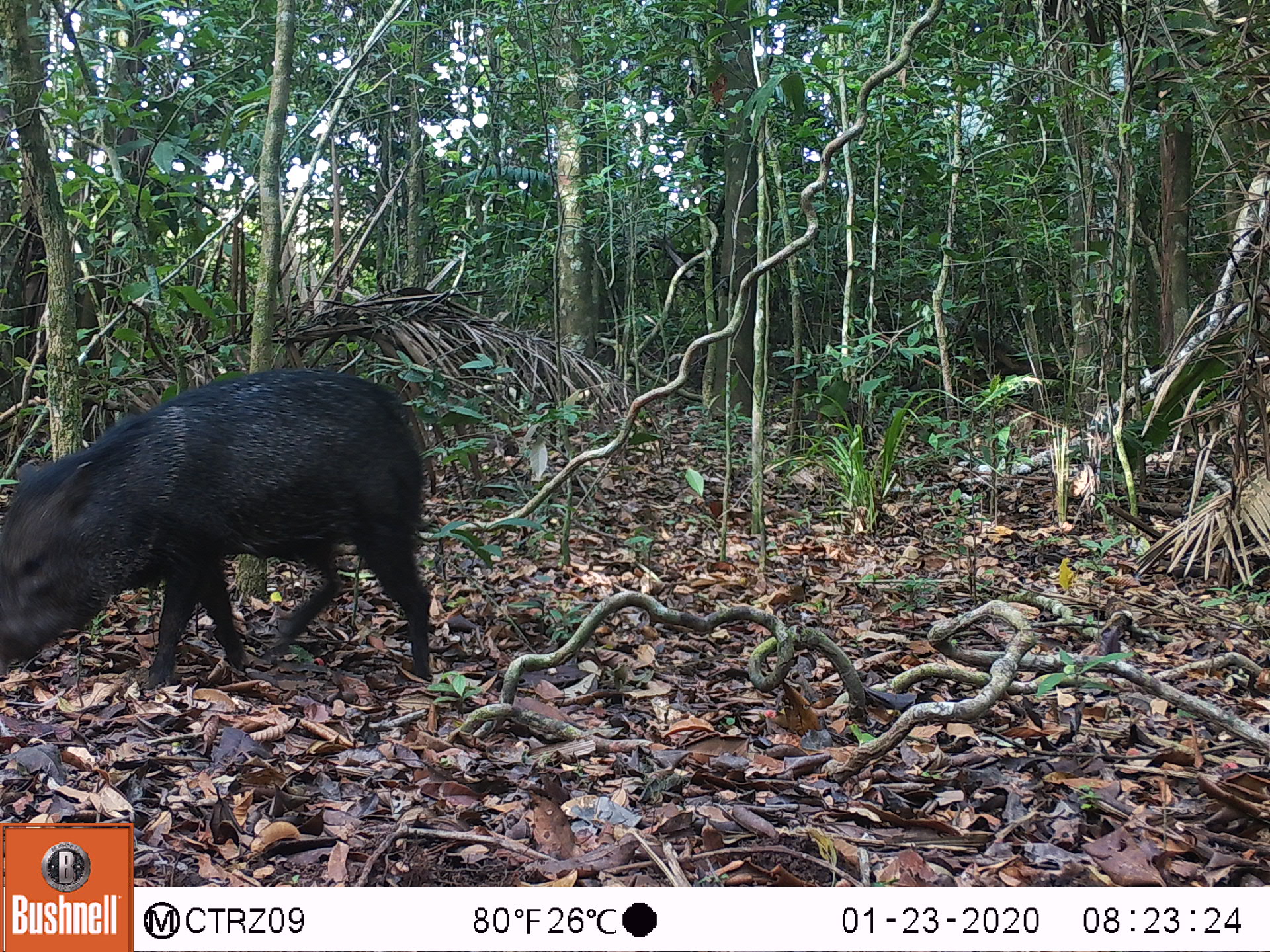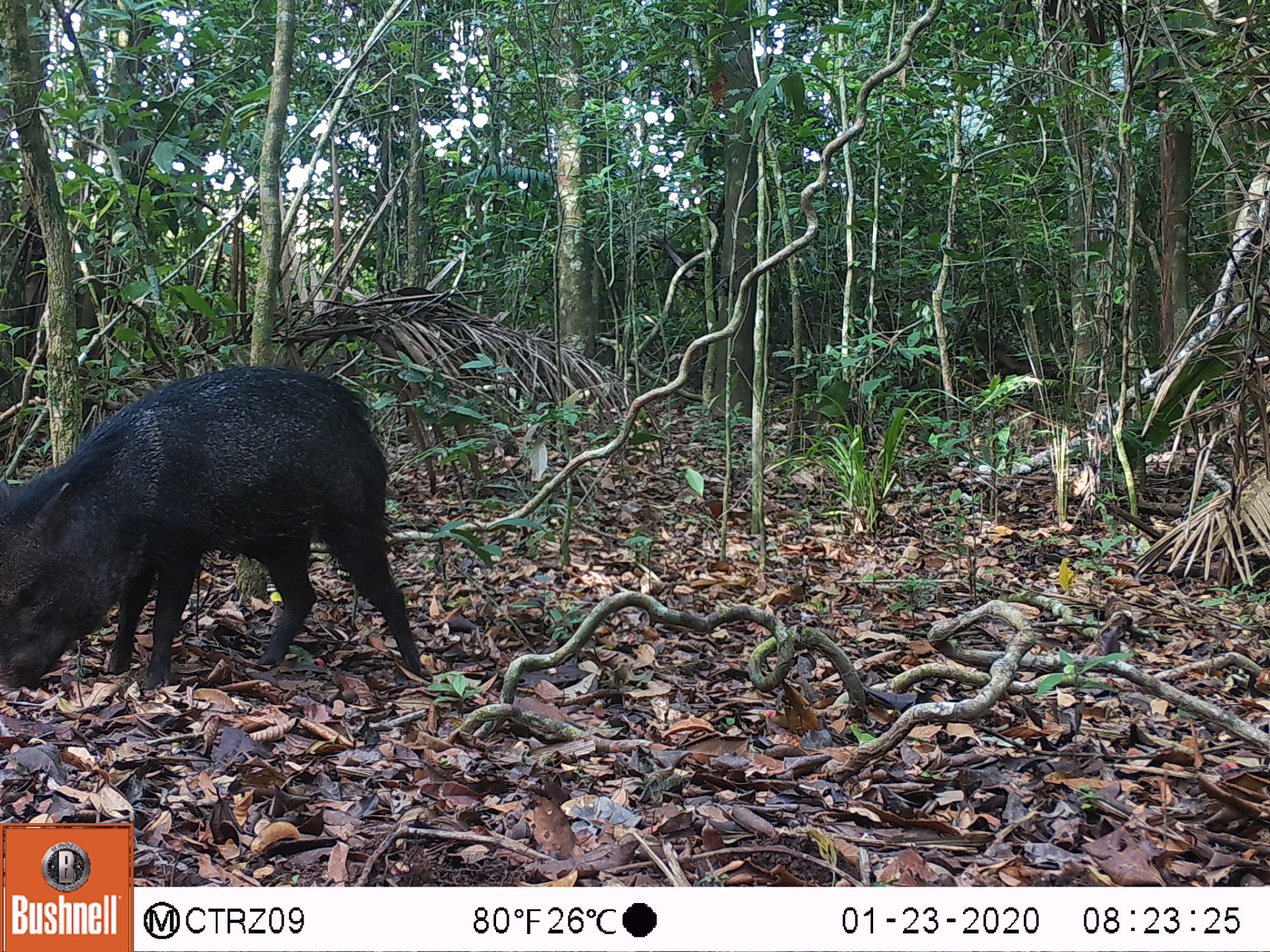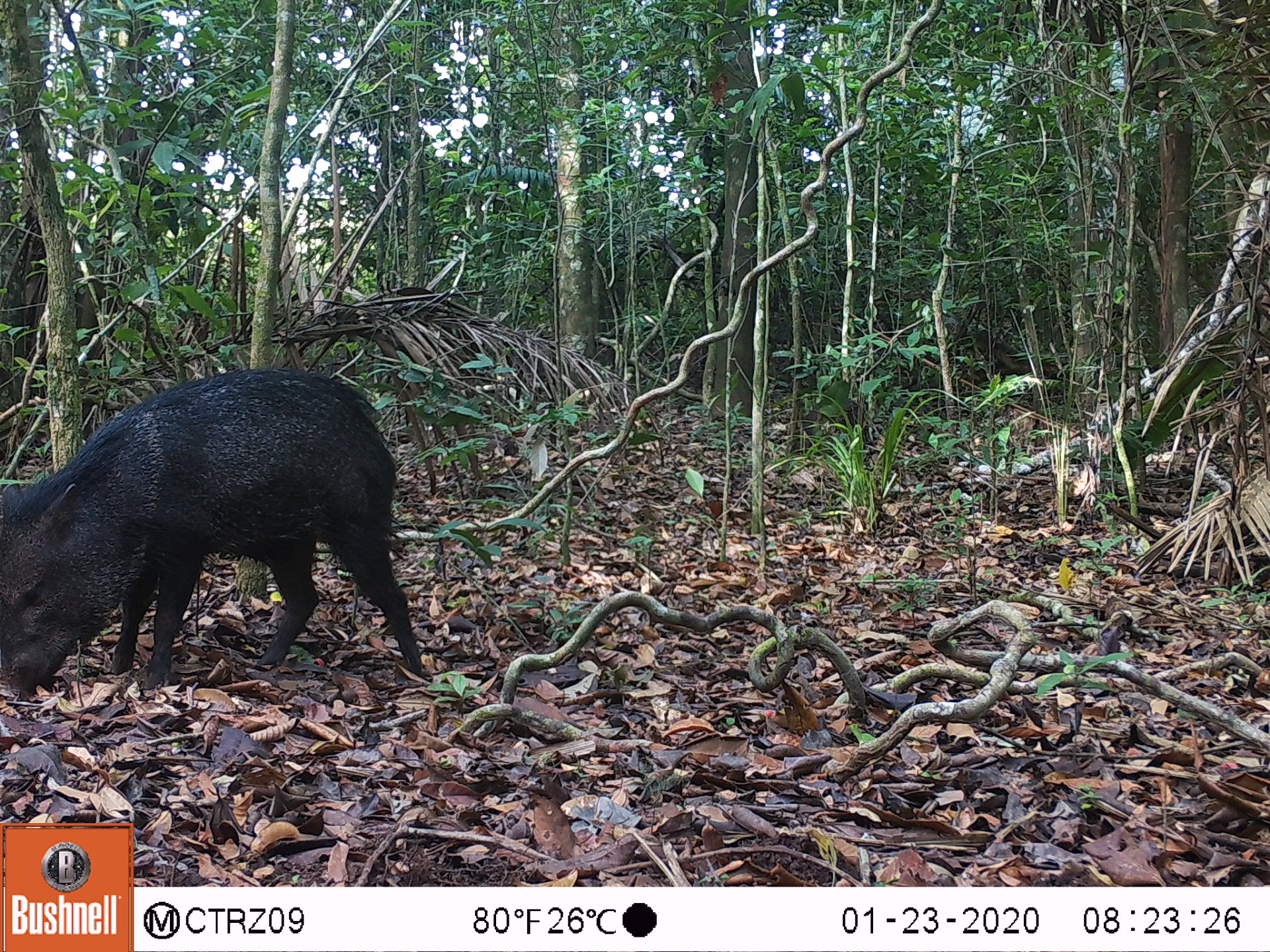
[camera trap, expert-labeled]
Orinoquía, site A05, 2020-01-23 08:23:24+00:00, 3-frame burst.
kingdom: Animalia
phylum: Chordata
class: Mammalia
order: Artiodactyla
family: Tayassuidae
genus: Pecari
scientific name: Pecari tajacu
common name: collared peccary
Collared peccary (Pecari tajacu).